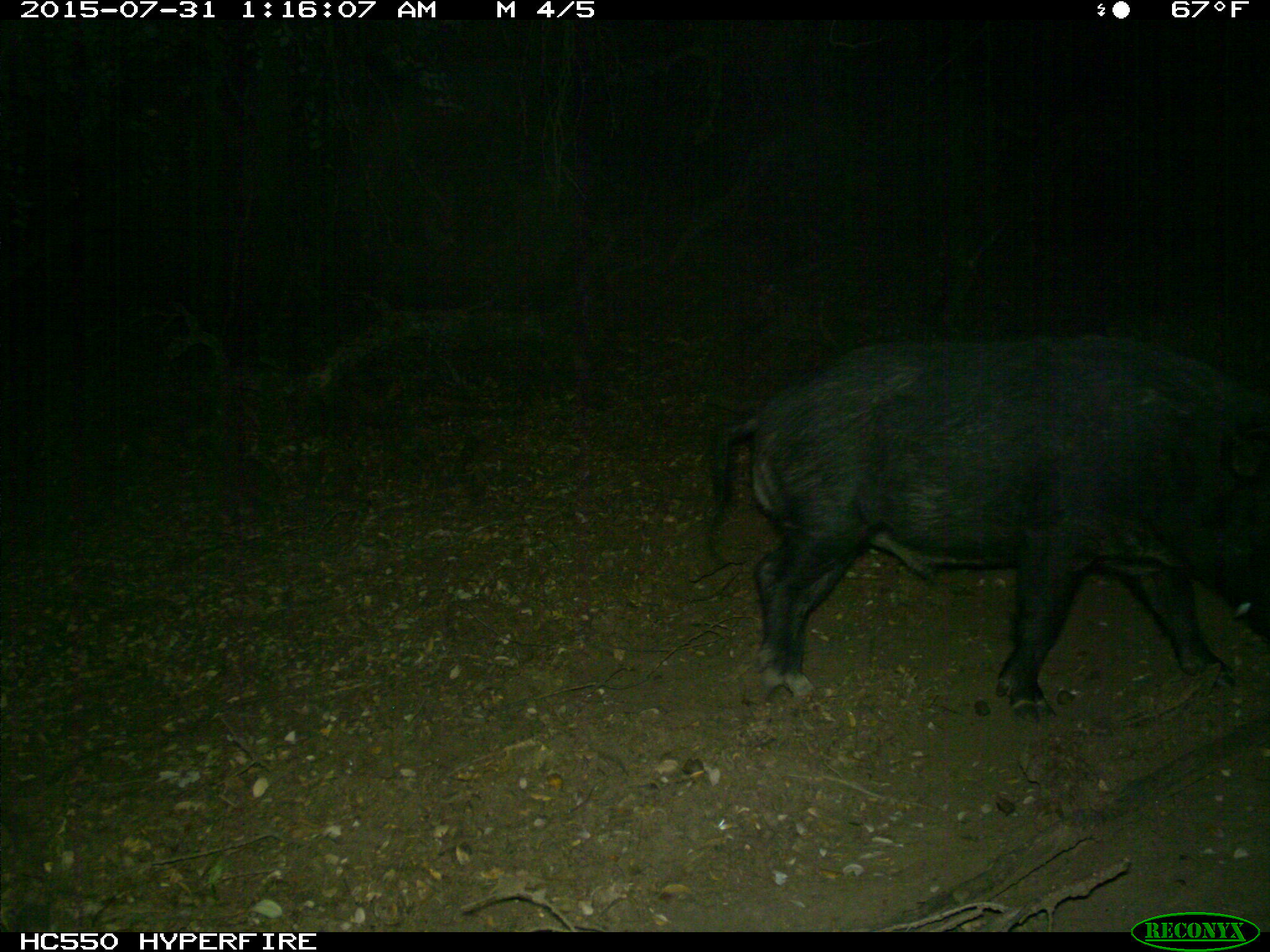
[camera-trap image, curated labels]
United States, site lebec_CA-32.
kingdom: Animalia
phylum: Chordata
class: Mammalia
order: Artiodactyla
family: Suidae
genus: Sus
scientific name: Sus scrofa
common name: wild boar